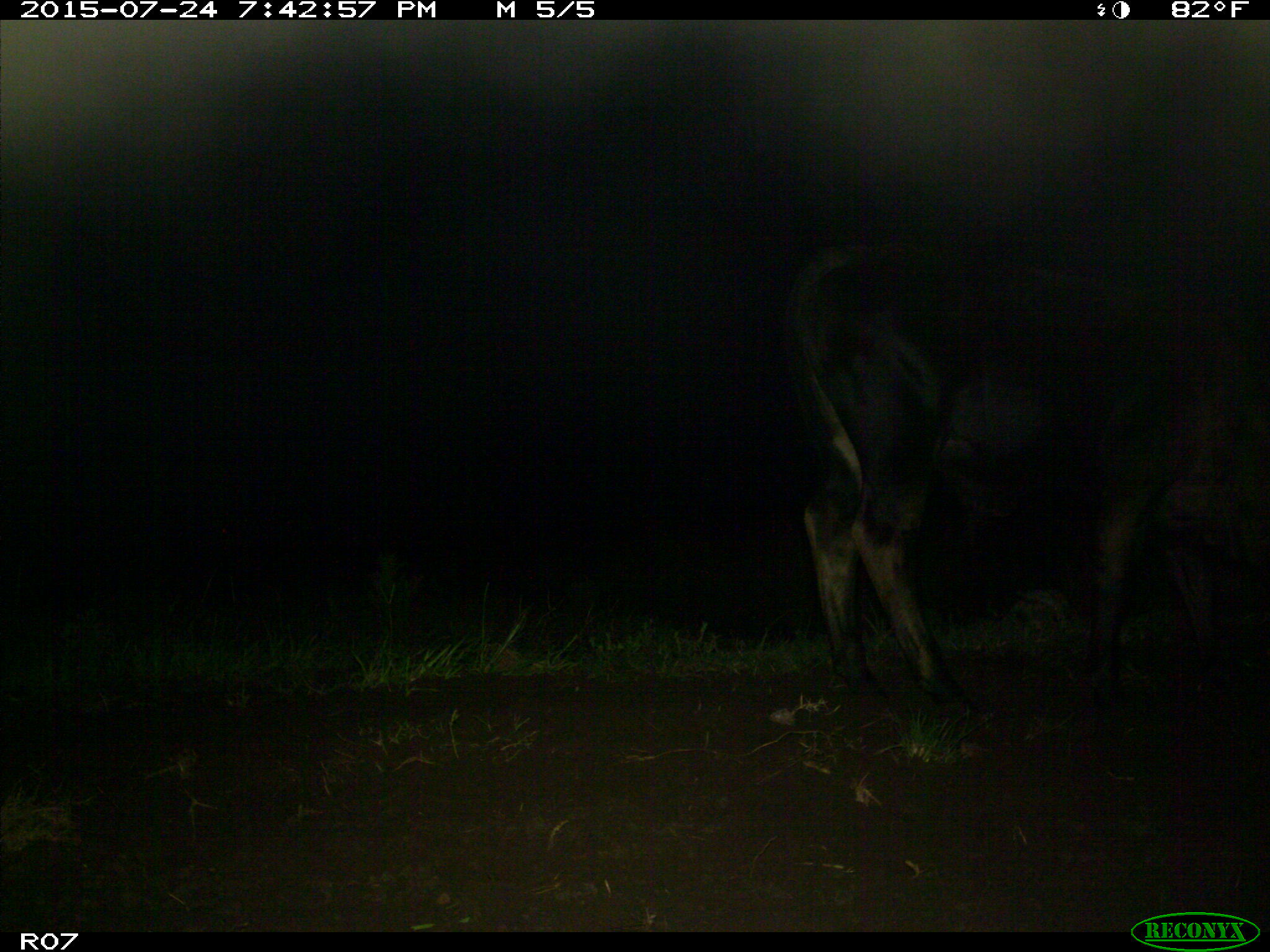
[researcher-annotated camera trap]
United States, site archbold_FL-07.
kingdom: Animalia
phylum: Chordata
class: Mammalia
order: Artiodactyla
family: Bovidae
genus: Bos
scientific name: Bos taurus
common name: domestic cow